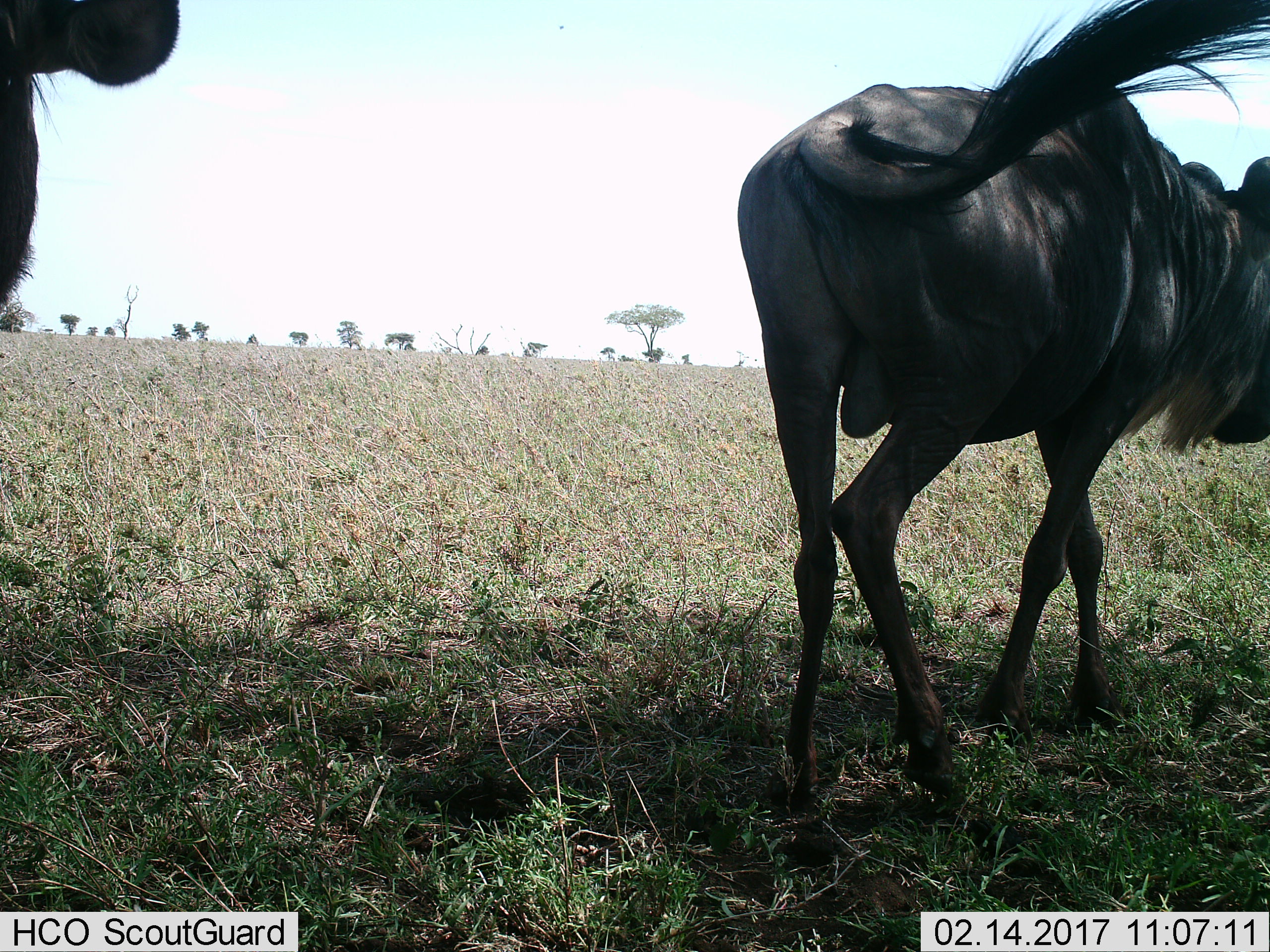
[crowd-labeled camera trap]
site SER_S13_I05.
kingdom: Animalia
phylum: Chordata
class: Mammalia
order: Artiodactyla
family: Bovidae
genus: Connochaetes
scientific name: Connochaetes taurinus taurinus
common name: blue wildebeest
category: wildebeestblue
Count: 2.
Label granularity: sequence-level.